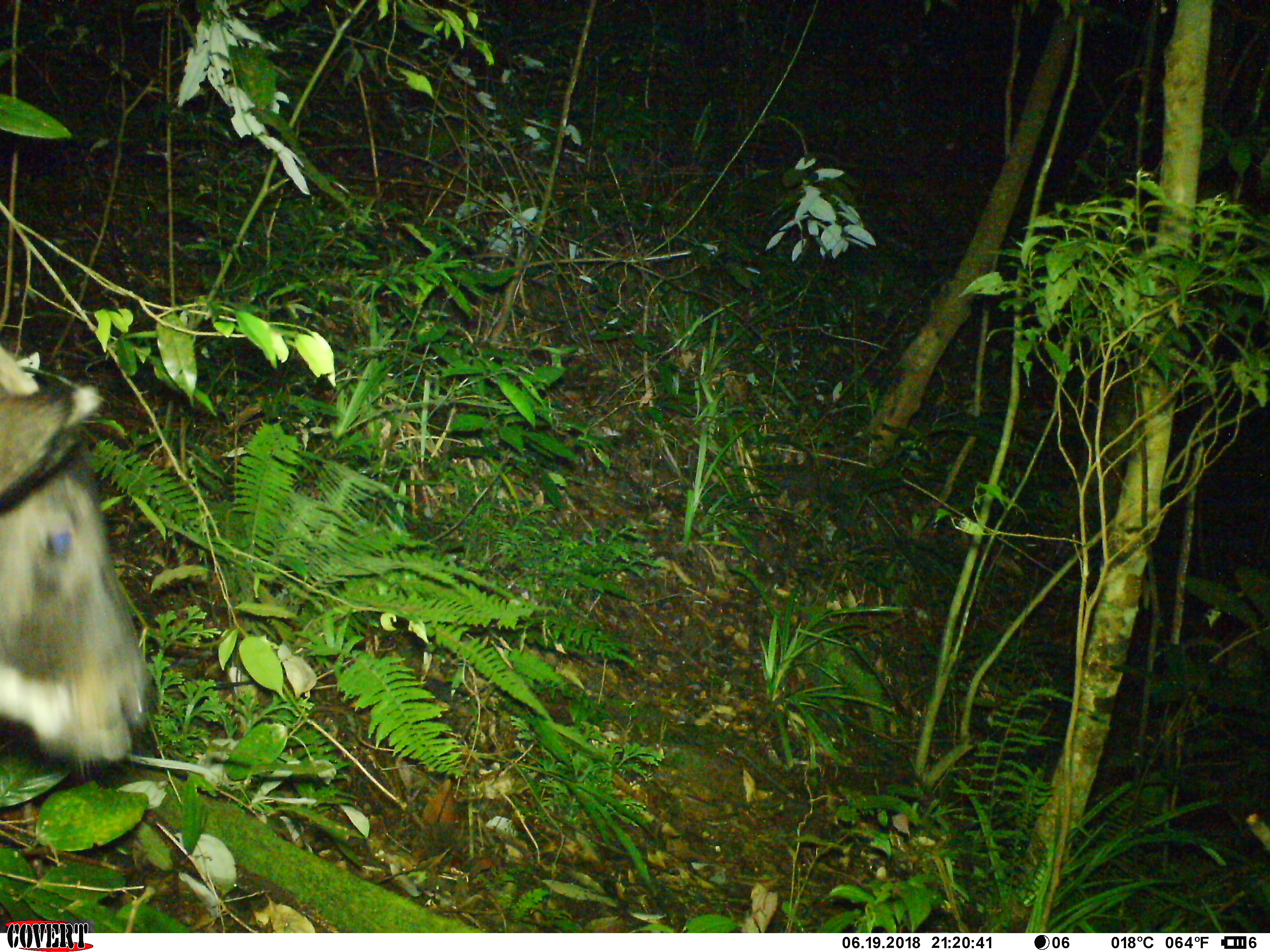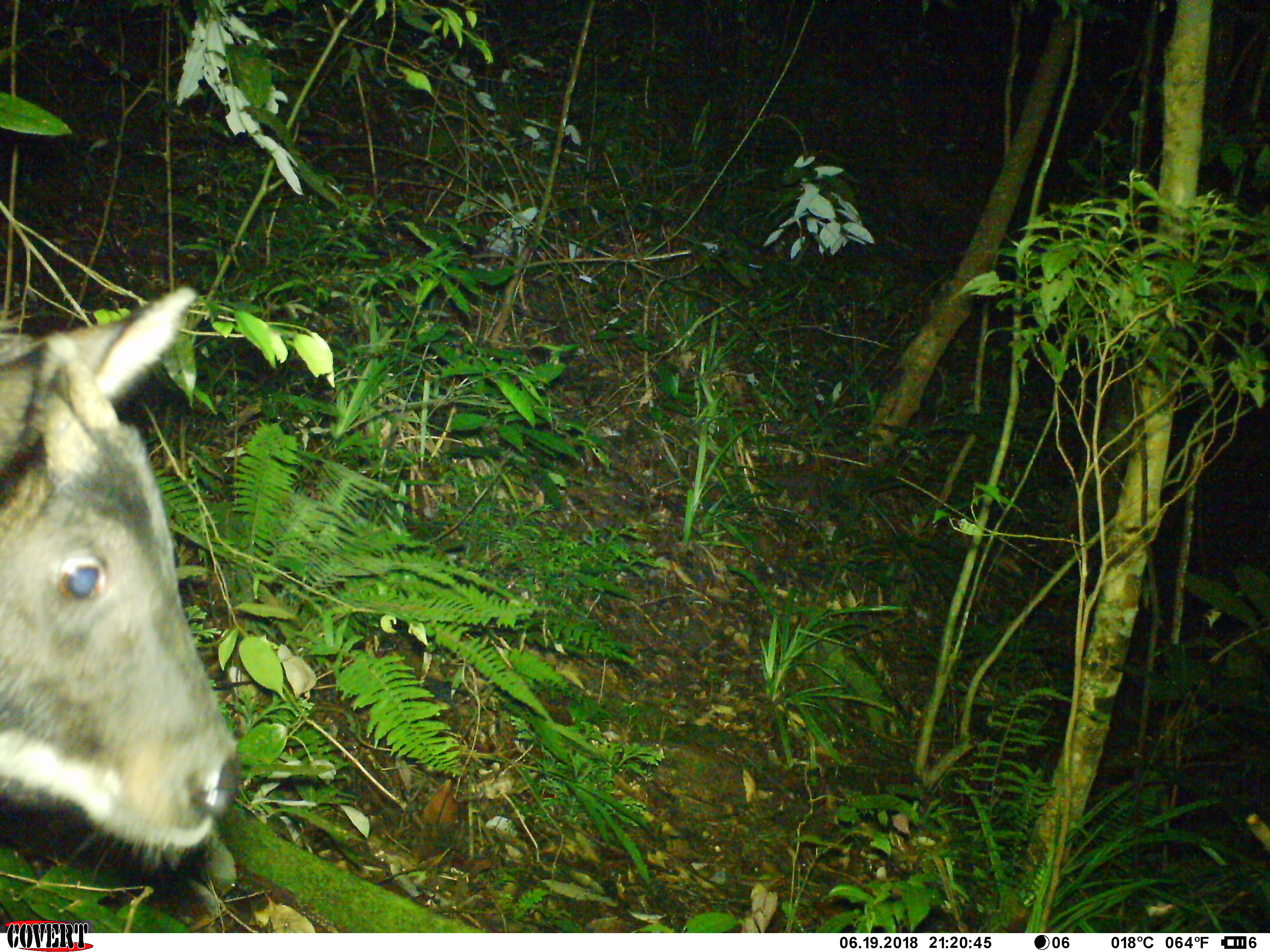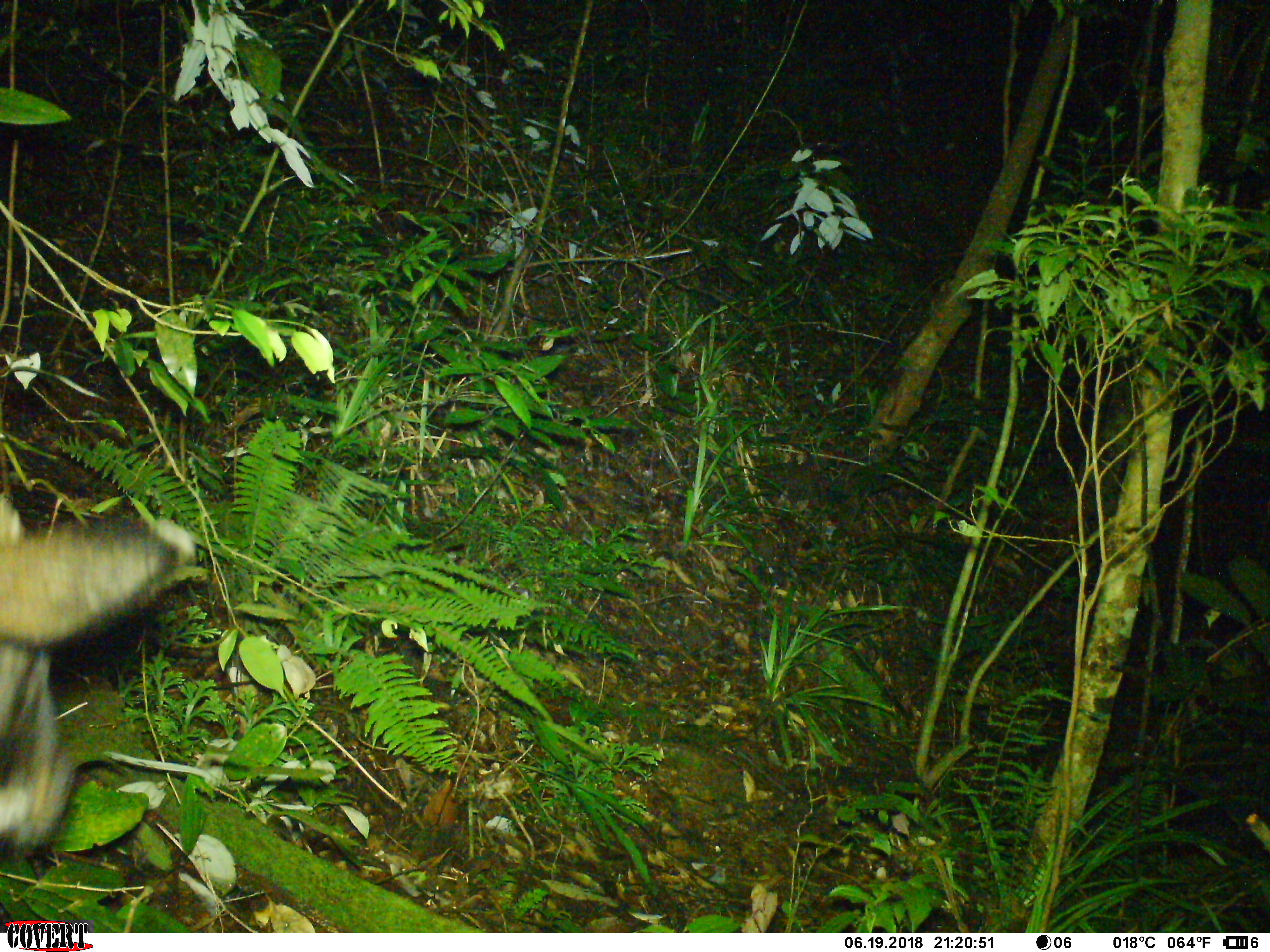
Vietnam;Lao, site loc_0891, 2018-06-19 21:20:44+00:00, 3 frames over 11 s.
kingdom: Animalia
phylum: Chordata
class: Mammalia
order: Artiodactyla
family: Bovidae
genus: Capricornis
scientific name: Capricornis sumatraensis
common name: chinese serow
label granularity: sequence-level